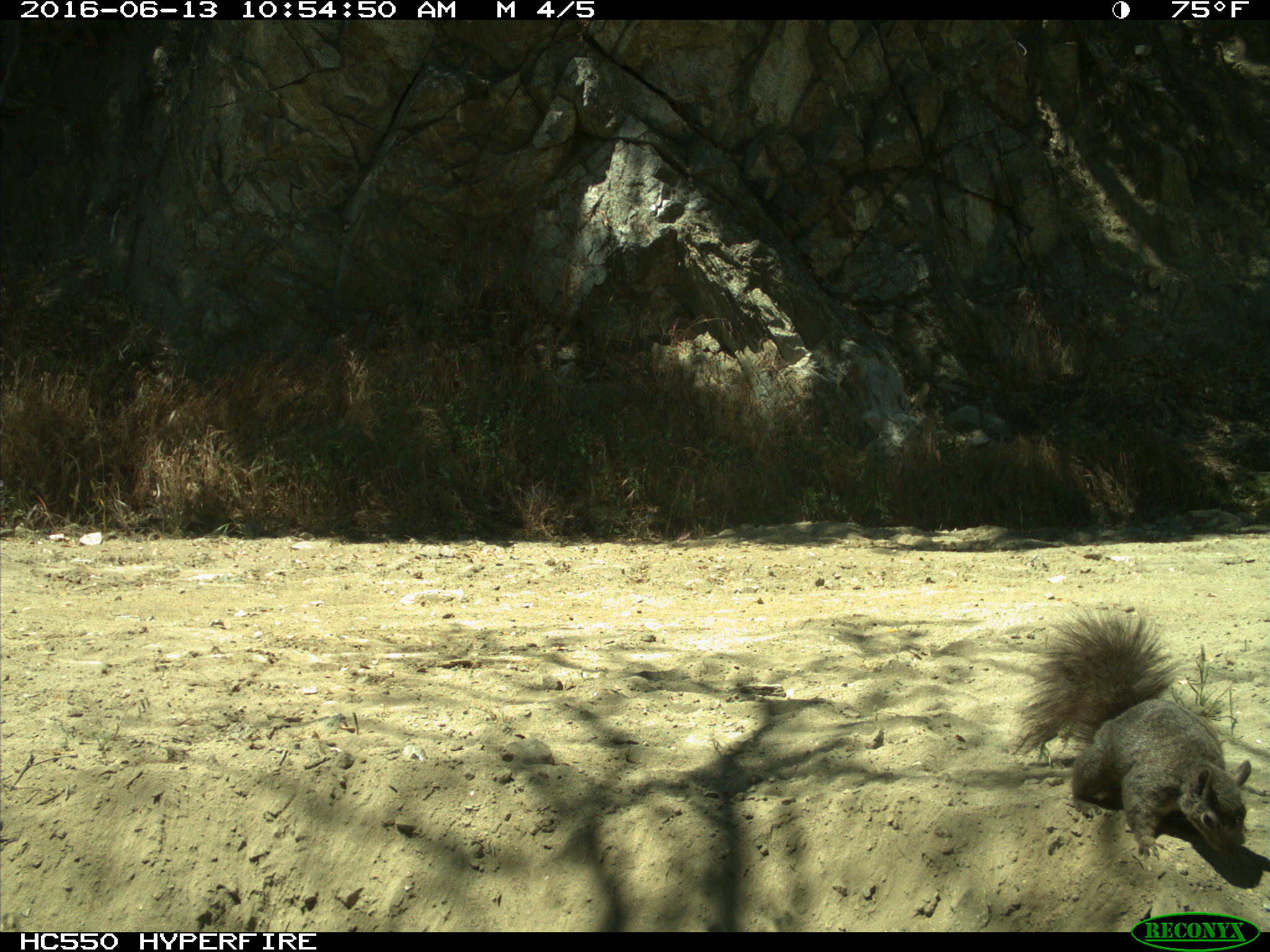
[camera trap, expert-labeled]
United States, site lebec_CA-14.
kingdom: Animalia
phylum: Chordata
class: Mammalia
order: Rodentia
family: Sciuridae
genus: Sciurus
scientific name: Sciurus carolinensis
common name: eastern gray squirrel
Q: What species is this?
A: Sciurus carolinensis (eastern gray squirrel).